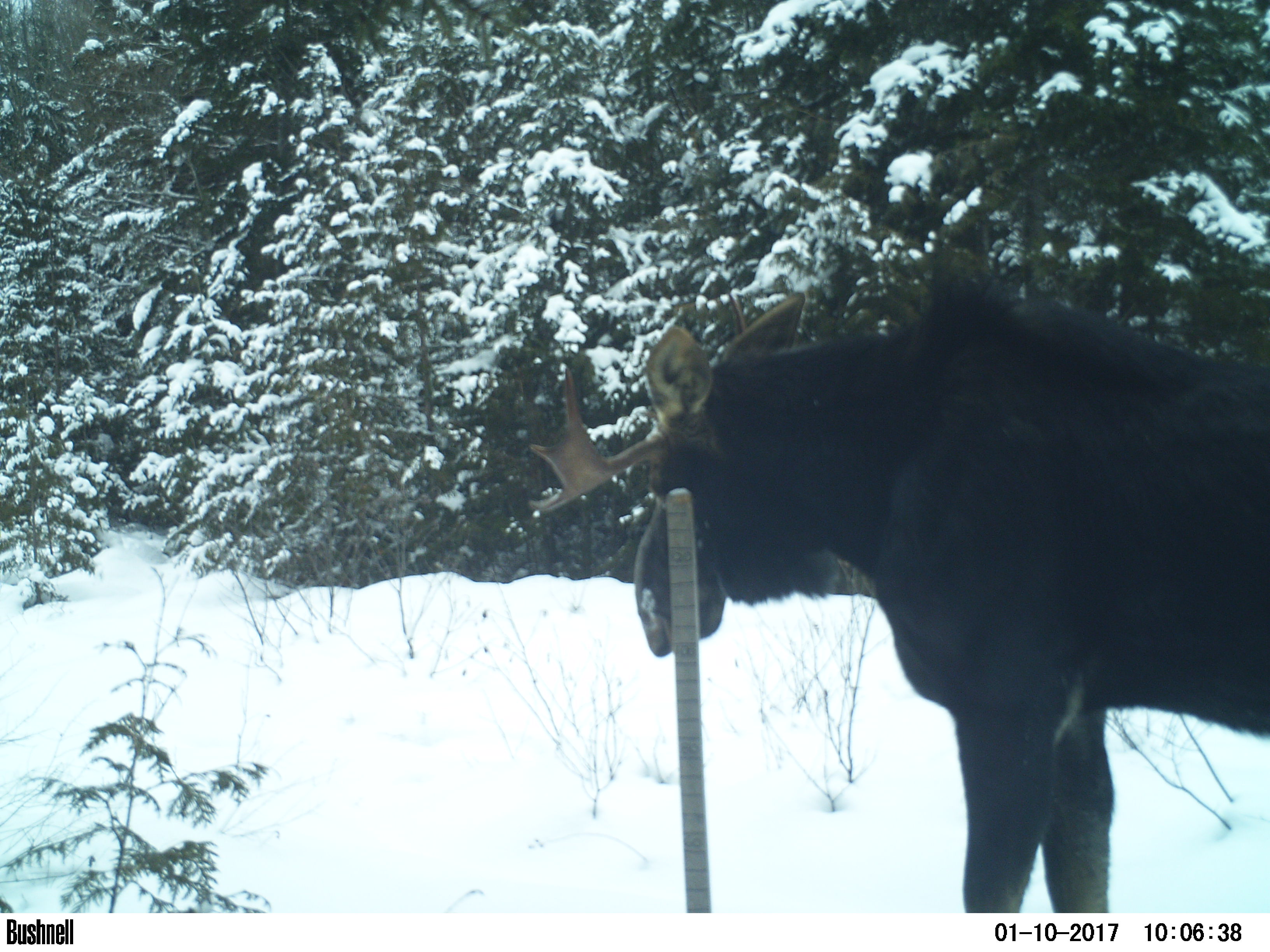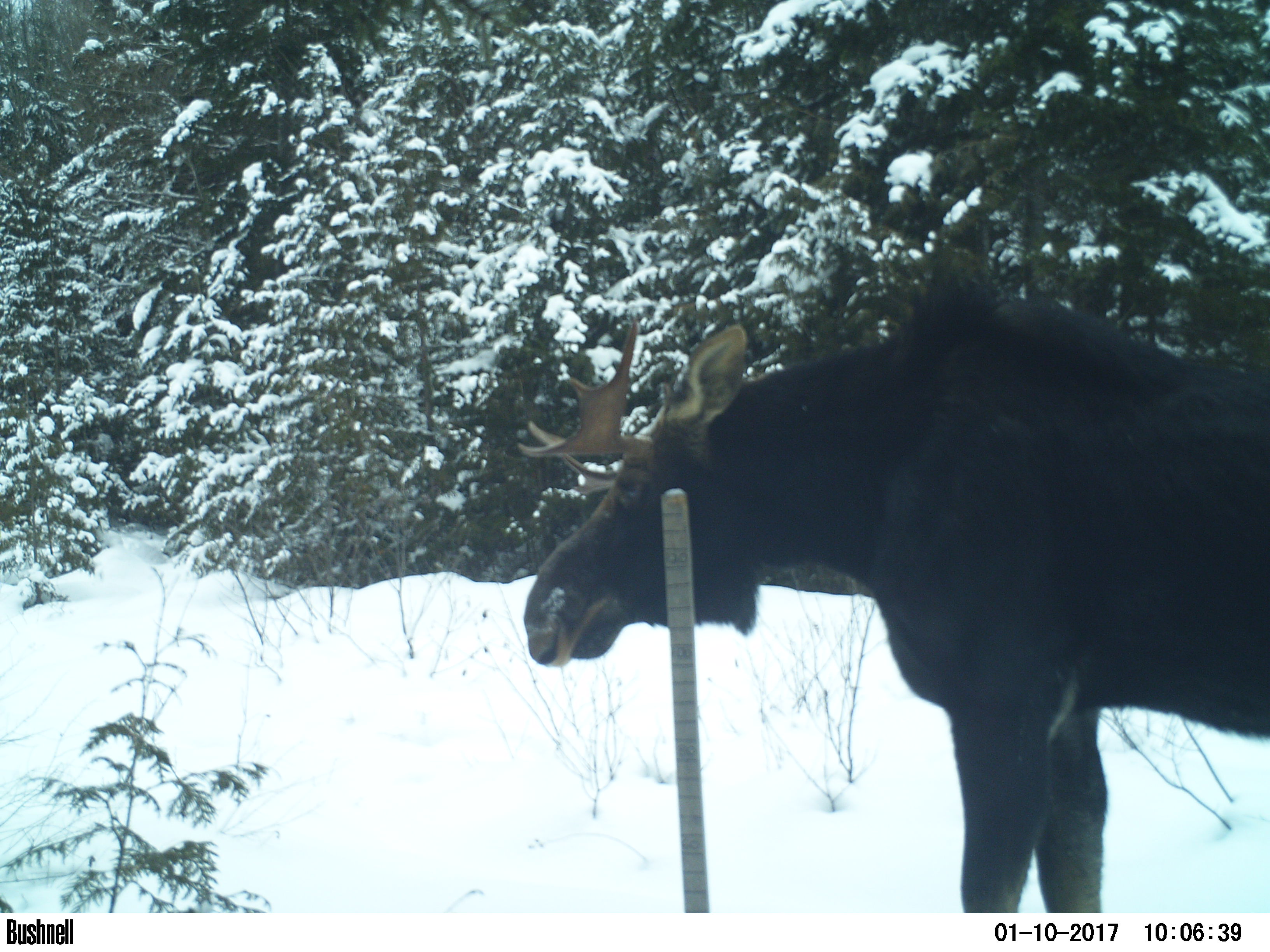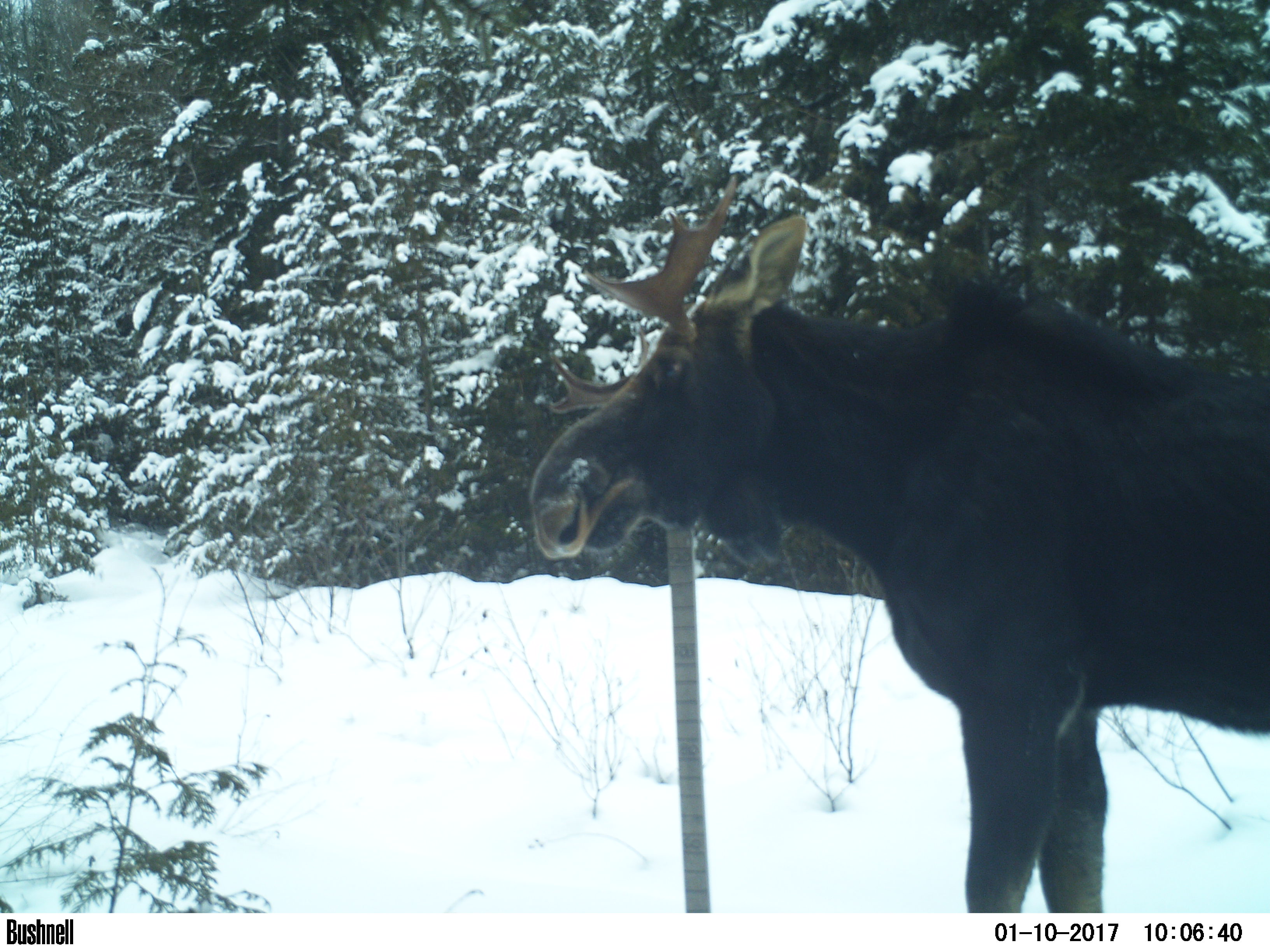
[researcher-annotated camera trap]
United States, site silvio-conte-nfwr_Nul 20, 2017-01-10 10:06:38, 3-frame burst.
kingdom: Animalia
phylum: Chordata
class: Mammalia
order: Artiodactyla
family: Cervidae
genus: Alces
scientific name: Alces alces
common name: moose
Moose (Alces alces).